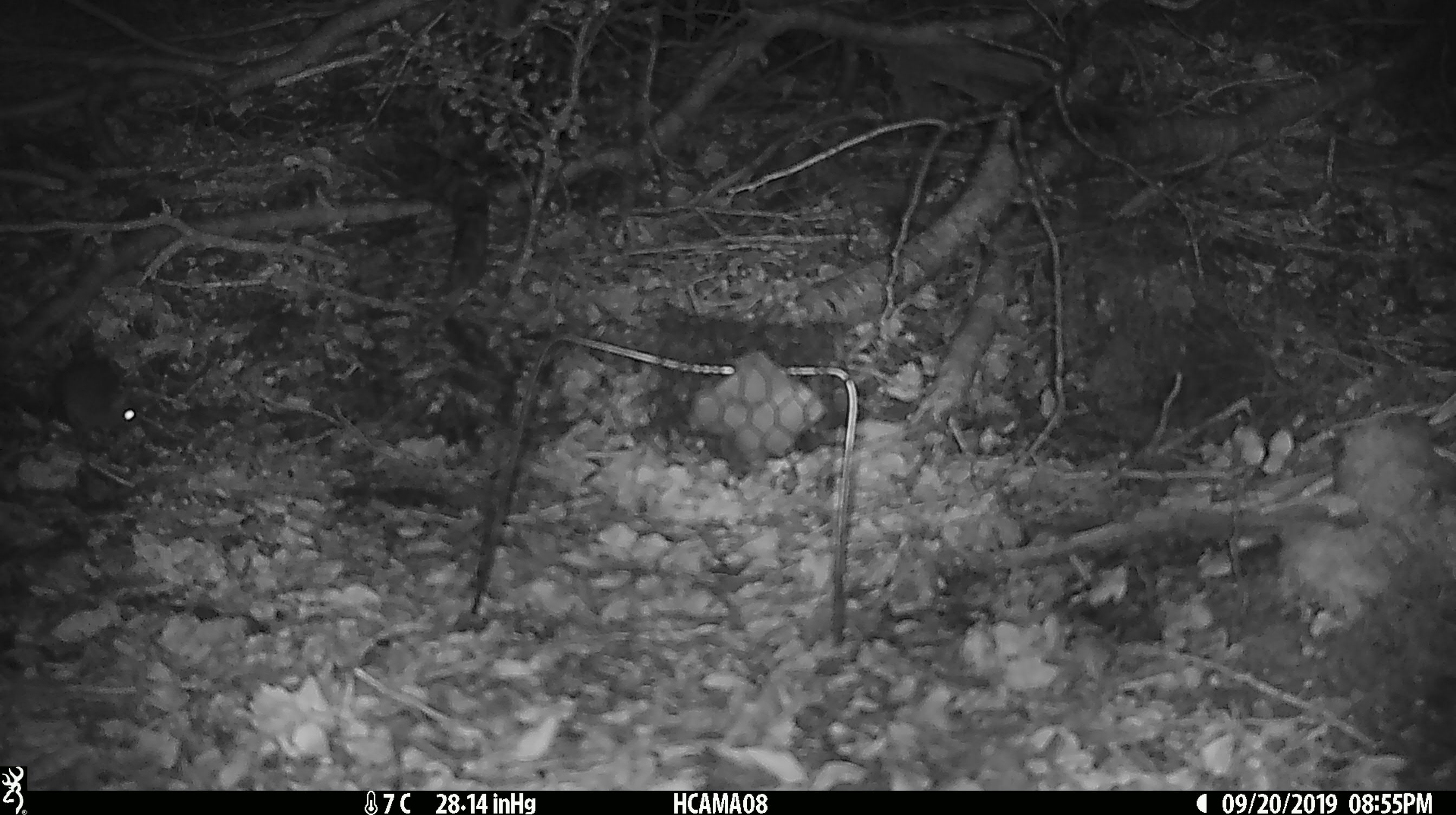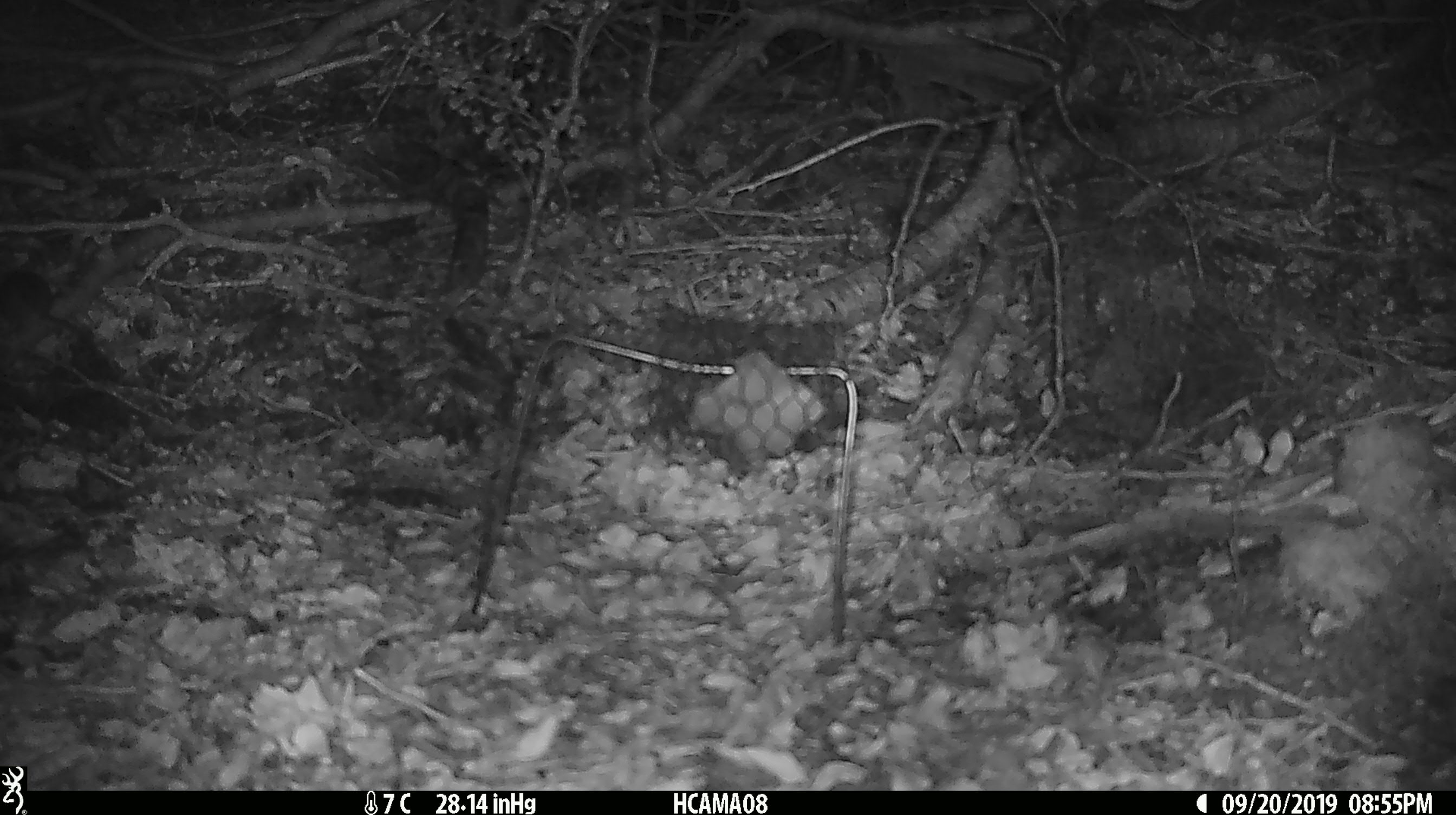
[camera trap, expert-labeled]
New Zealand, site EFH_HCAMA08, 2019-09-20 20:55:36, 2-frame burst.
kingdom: Animalia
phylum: Chordata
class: Mammalia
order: Rodentia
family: Muridae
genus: Mus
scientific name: Mus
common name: mouse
Mouse (Mus).